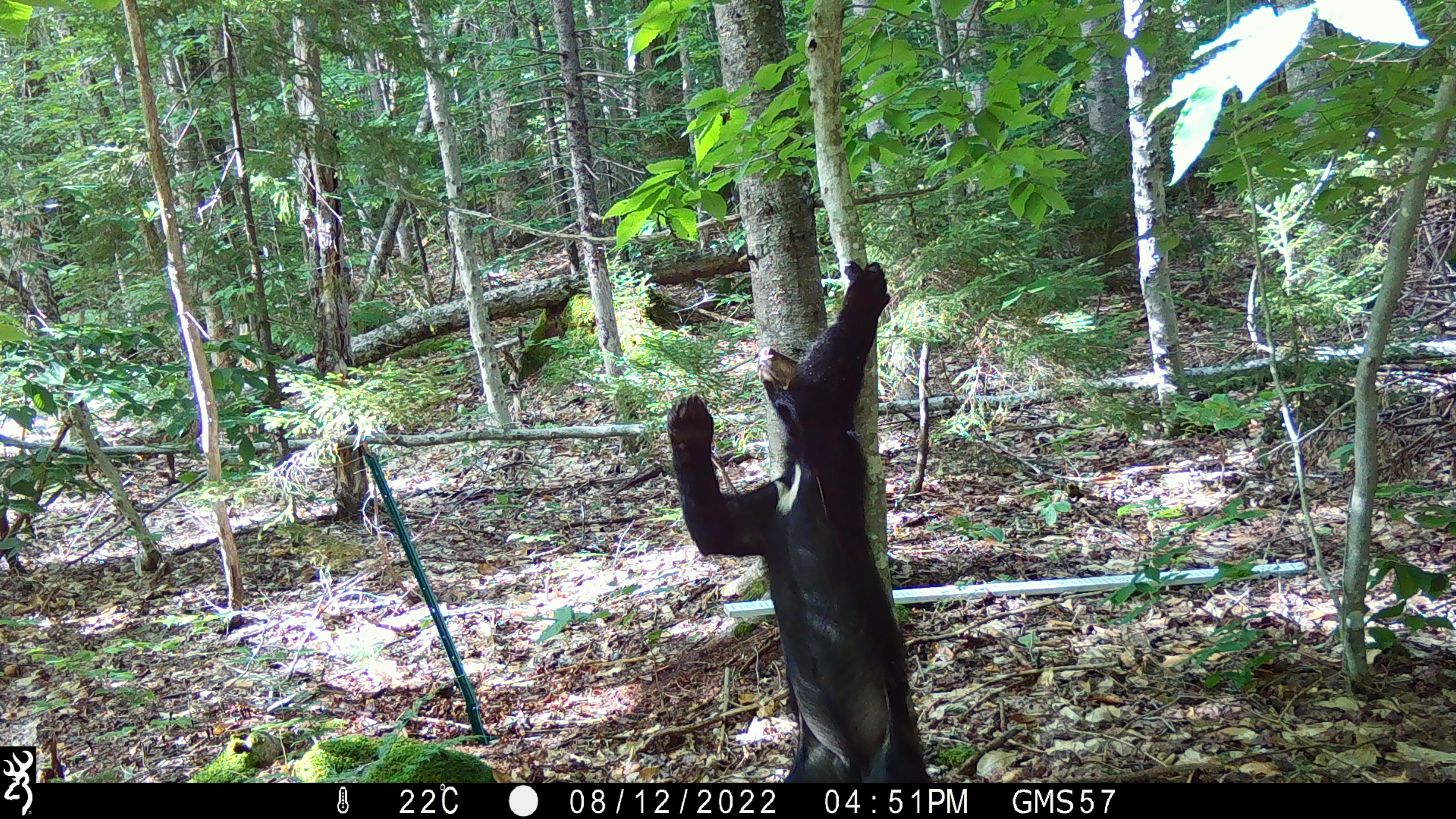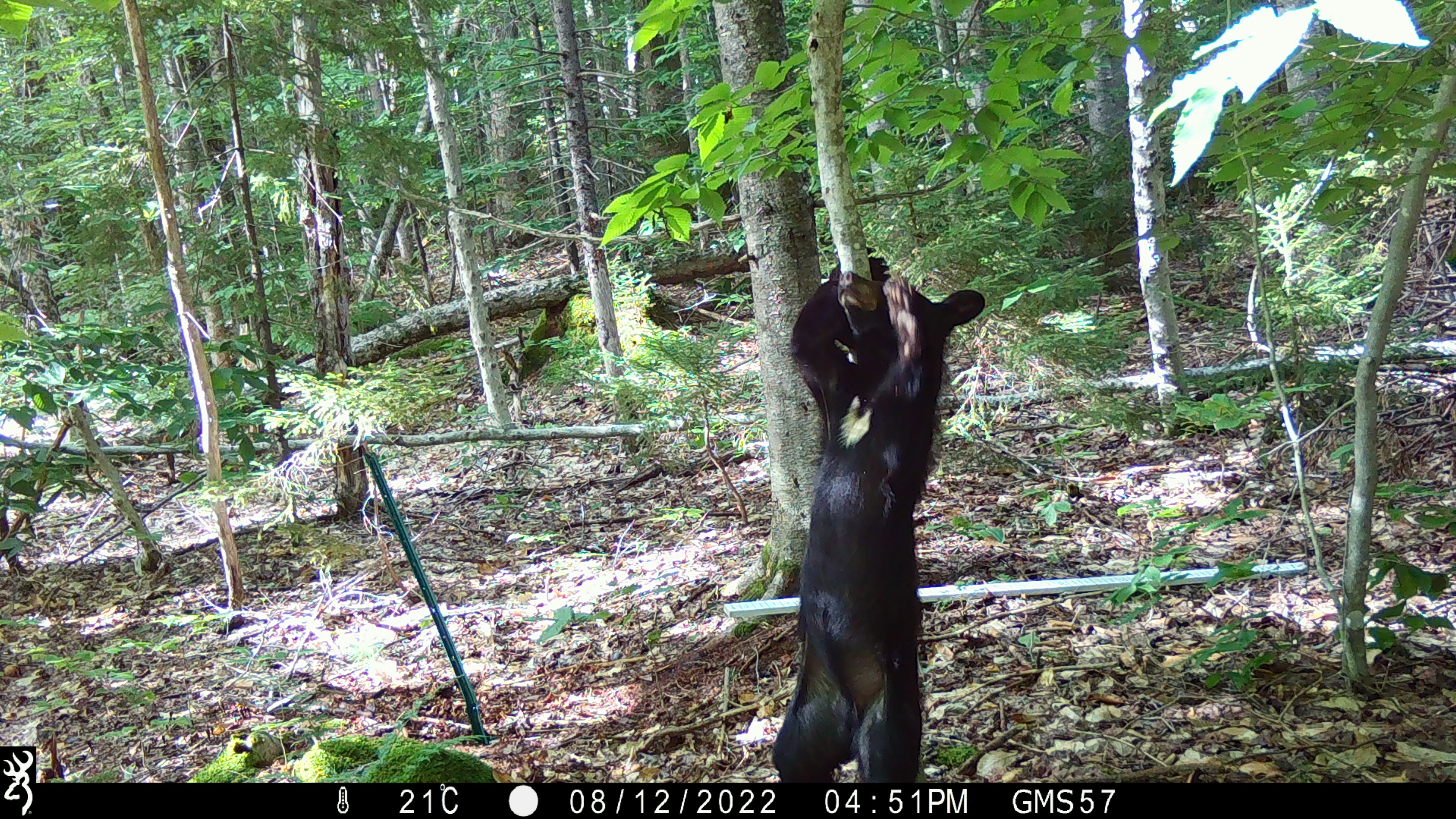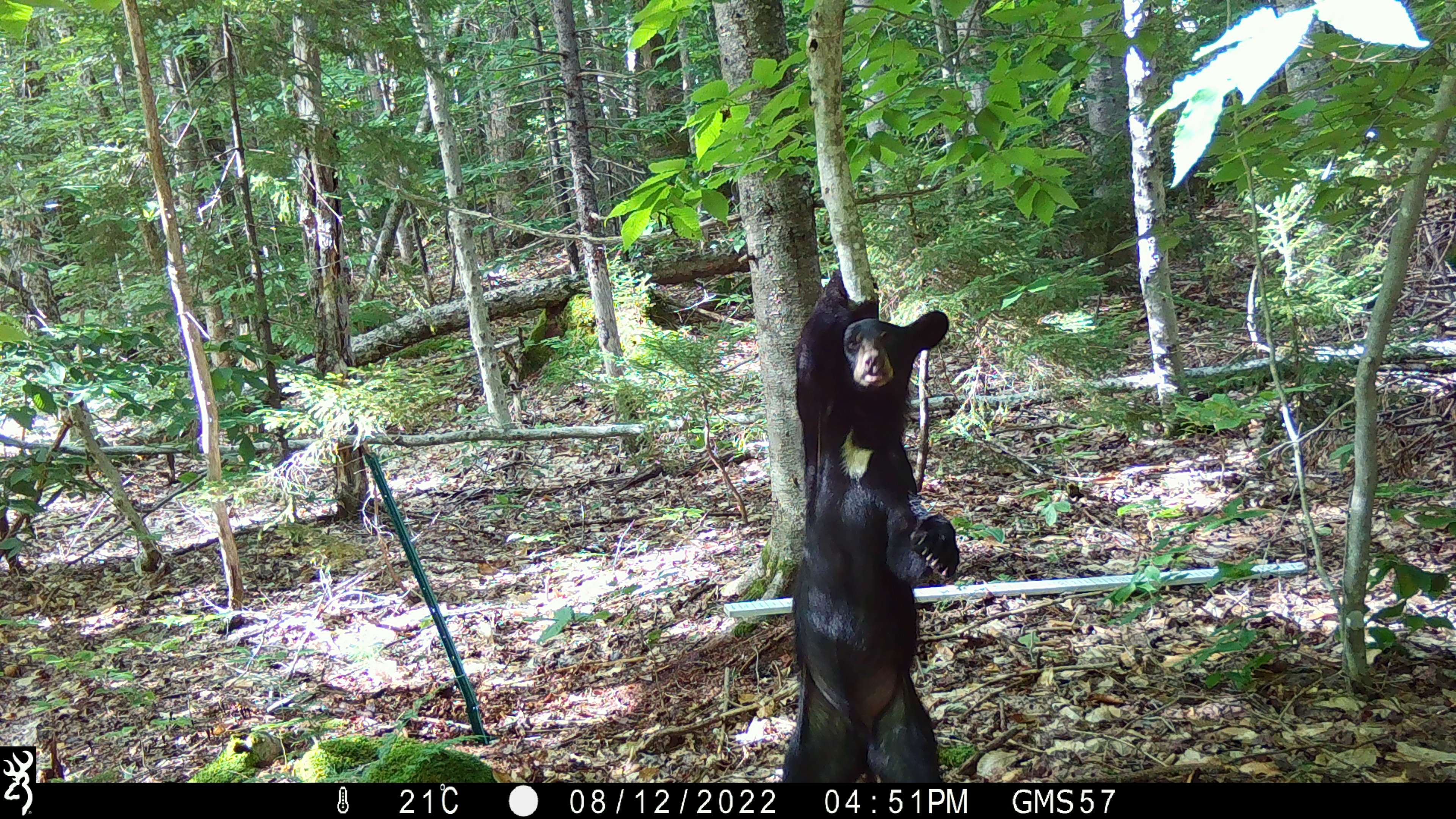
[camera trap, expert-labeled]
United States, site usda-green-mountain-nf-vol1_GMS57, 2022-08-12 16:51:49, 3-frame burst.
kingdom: Animalia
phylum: Chordata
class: Mammalia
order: Carnivora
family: Ursidae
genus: Ursus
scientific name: Ursus americanus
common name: black bear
Black bear (Ursus americanus).